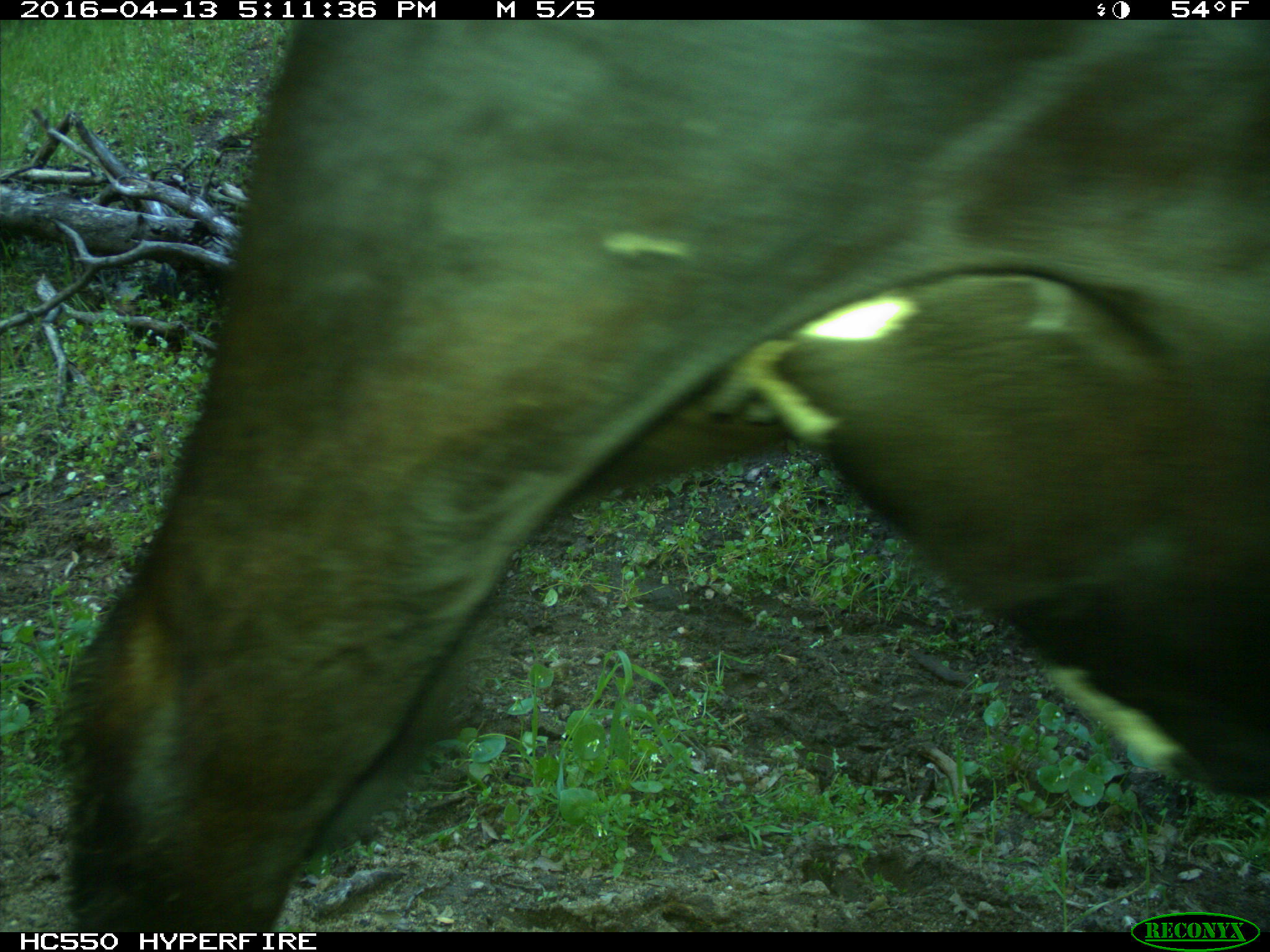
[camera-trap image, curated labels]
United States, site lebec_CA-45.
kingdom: Animalia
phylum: Chordata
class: Mammalia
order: Artiodactyla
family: Bovidae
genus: Bos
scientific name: Bos taurus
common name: domestic cow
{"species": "Bos taurus (domestic cow)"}